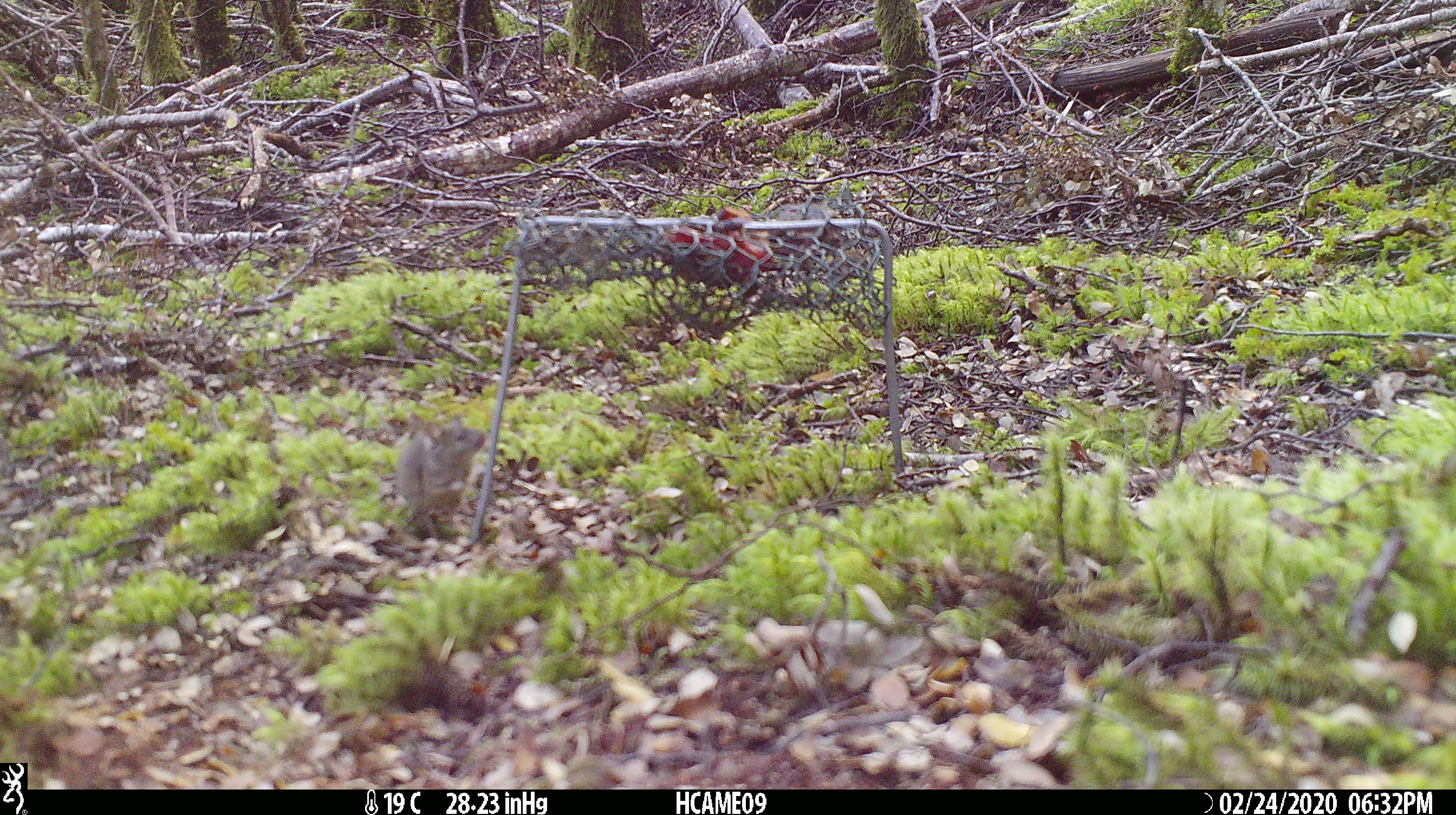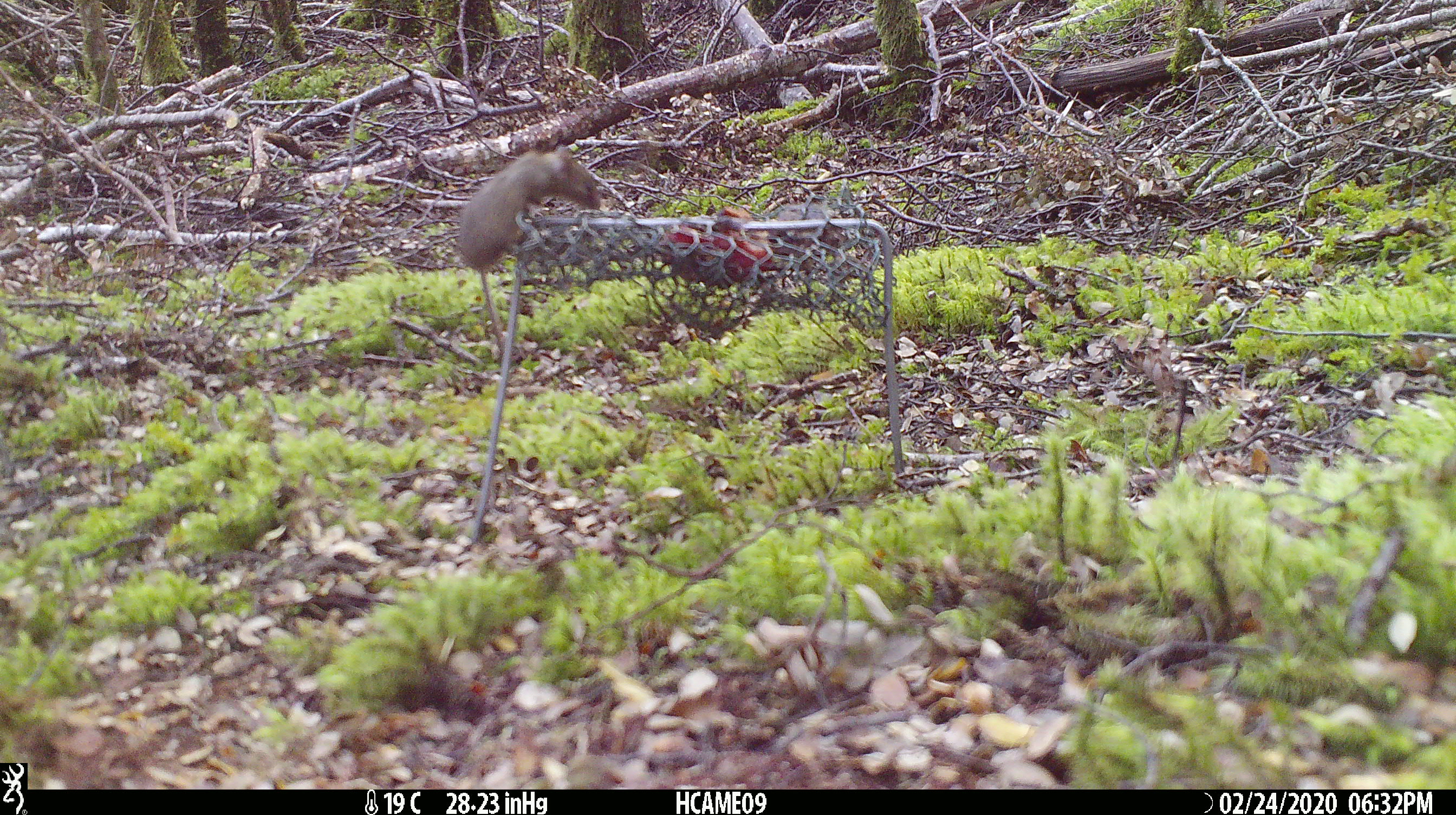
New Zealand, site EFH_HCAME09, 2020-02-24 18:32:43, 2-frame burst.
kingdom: Animalia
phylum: Chordata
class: Mammalia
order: Rodentia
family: Muridae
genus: Mus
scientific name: Mus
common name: mouse